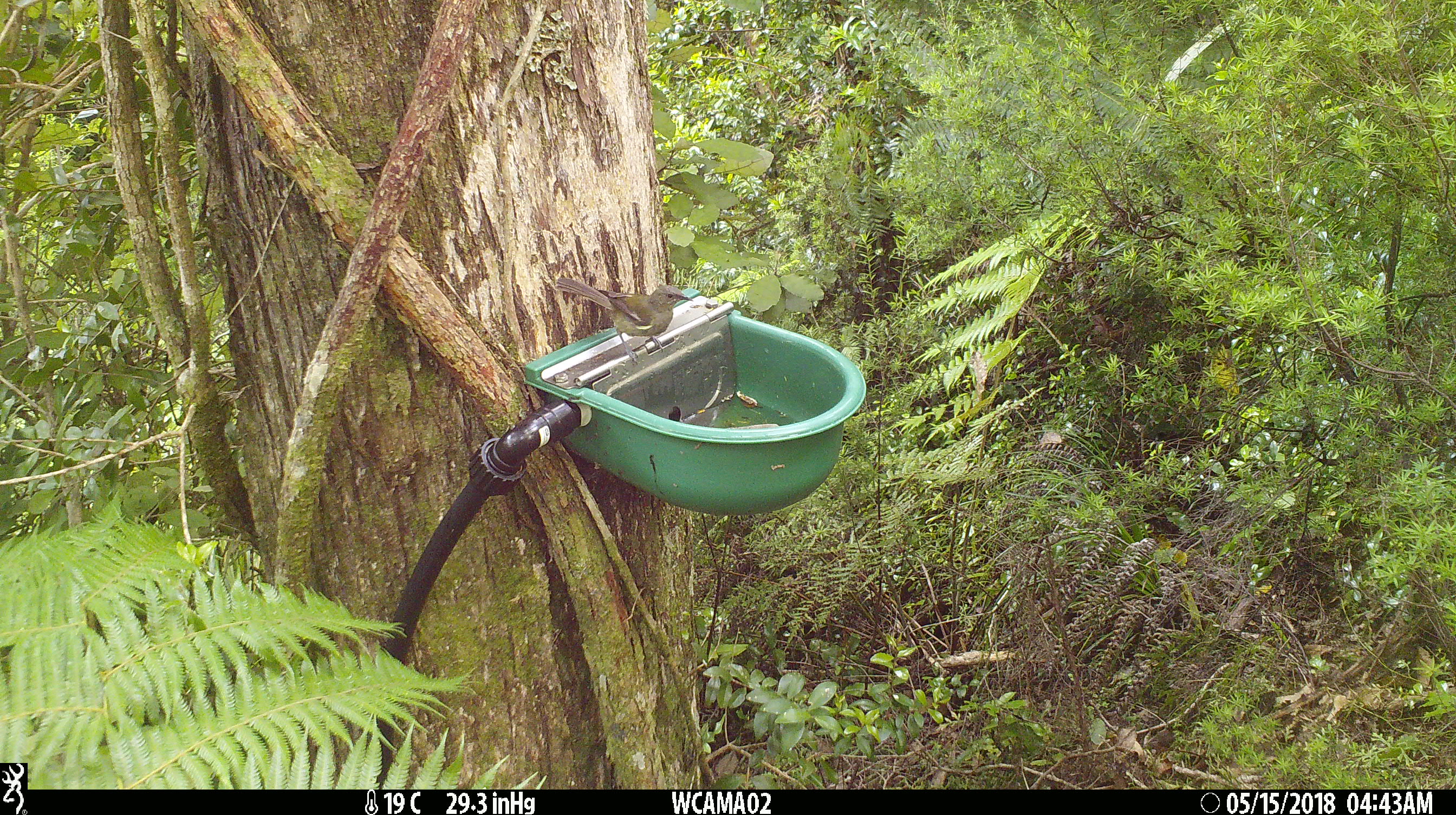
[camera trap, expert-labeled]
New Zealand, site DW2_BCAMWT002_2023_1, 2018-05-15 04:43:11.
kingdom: Animalia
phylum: Chordata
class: Aves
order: Passeriformes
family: Meliphagidae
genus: Anthornis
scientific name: Anthornis melanura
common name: new zealand bellbird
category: bellbird